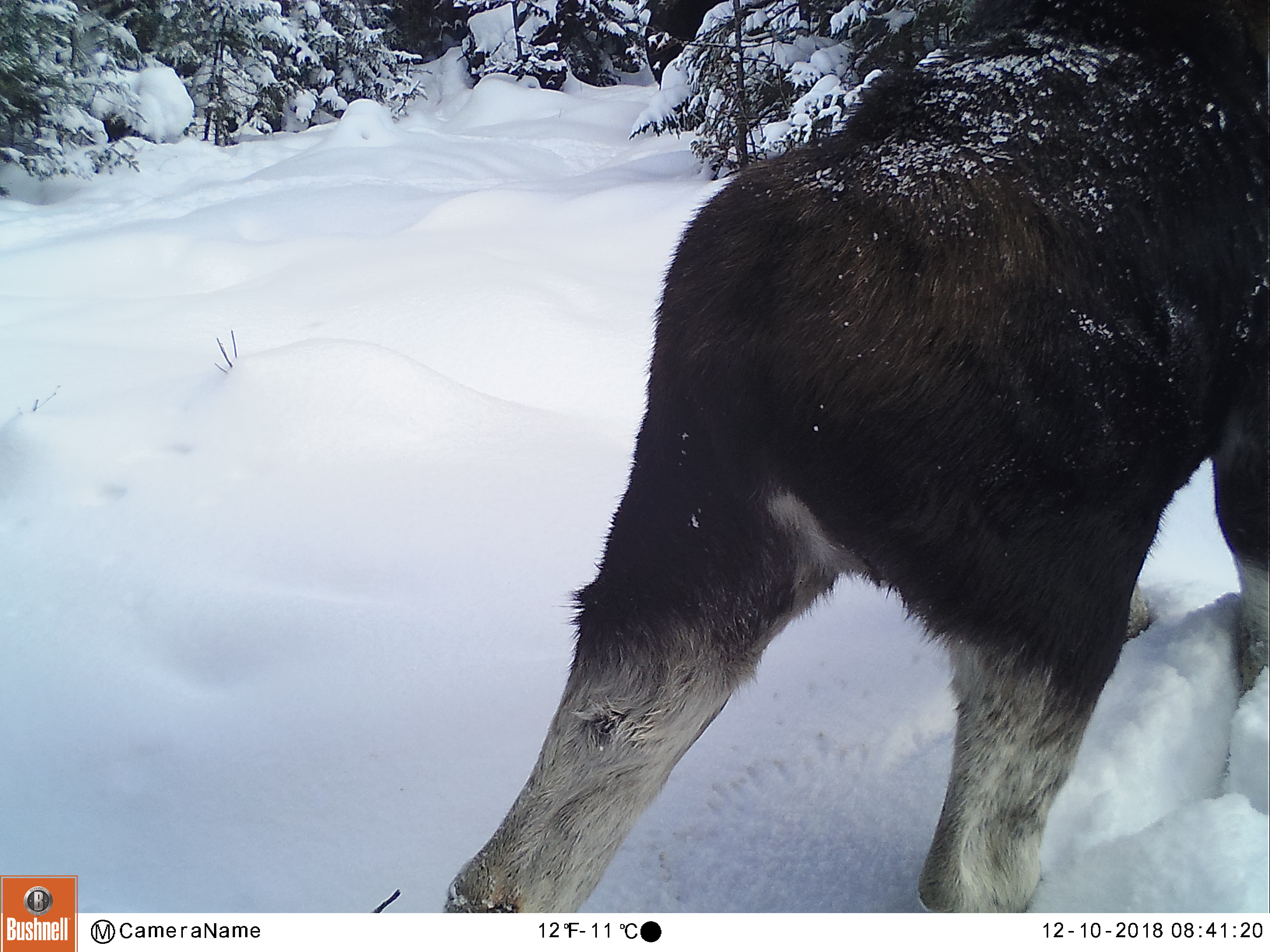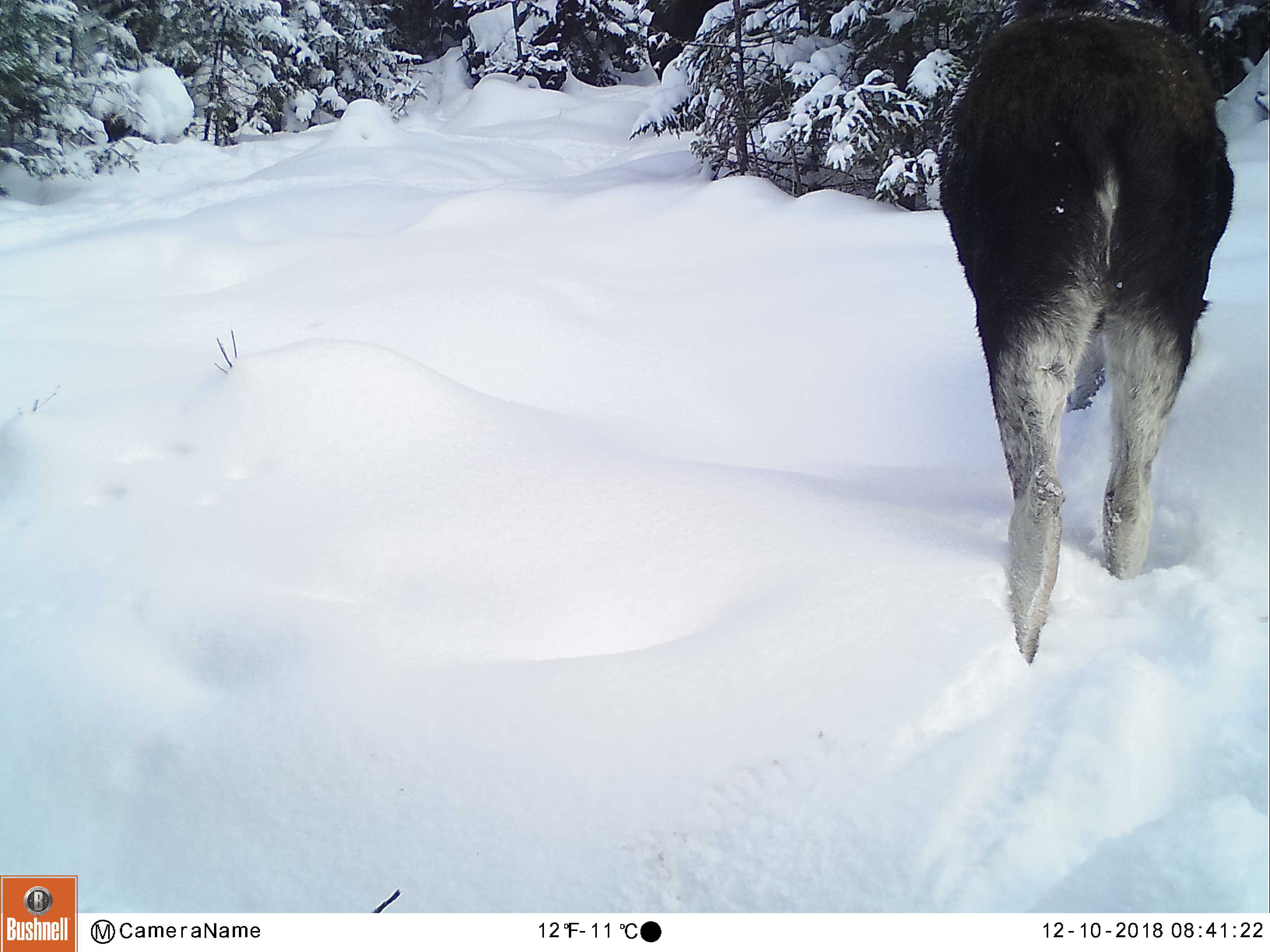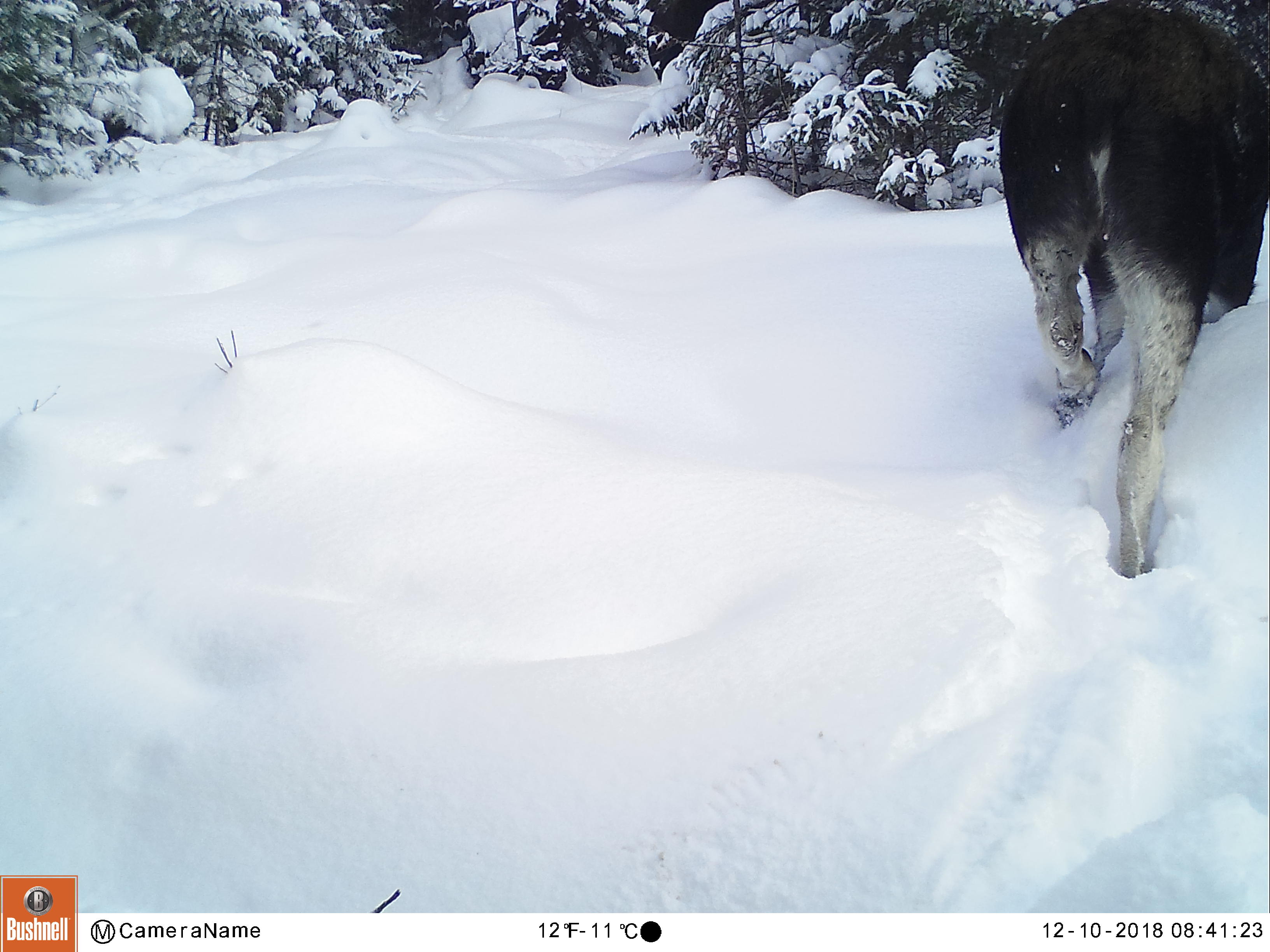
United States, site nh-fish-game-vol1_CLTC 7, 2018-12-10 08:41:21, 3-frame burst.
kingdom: Animalia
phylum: Chordata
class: Mammalia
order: Artiodactyla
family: Cervidae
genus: Alces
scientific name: Alces alces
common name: moose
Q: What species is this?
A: Moose (Alces alces).